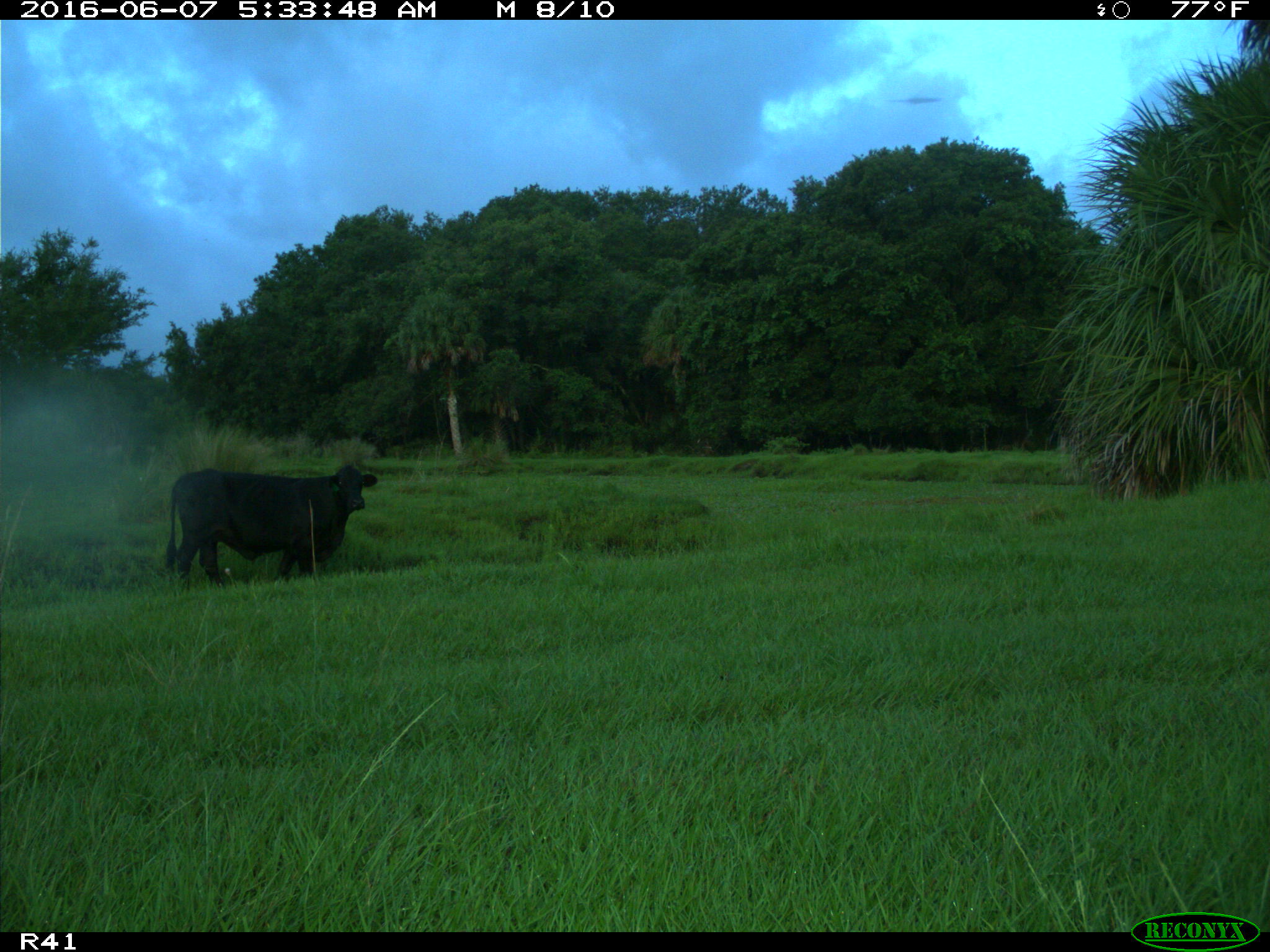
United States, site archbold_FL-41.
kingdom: Animalia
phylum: Chordata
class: Mammalia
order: Artiodactyla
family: Bovidae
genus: Bos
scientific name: Bos taurus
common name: domestic cow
Bos taurus (domestic cow).